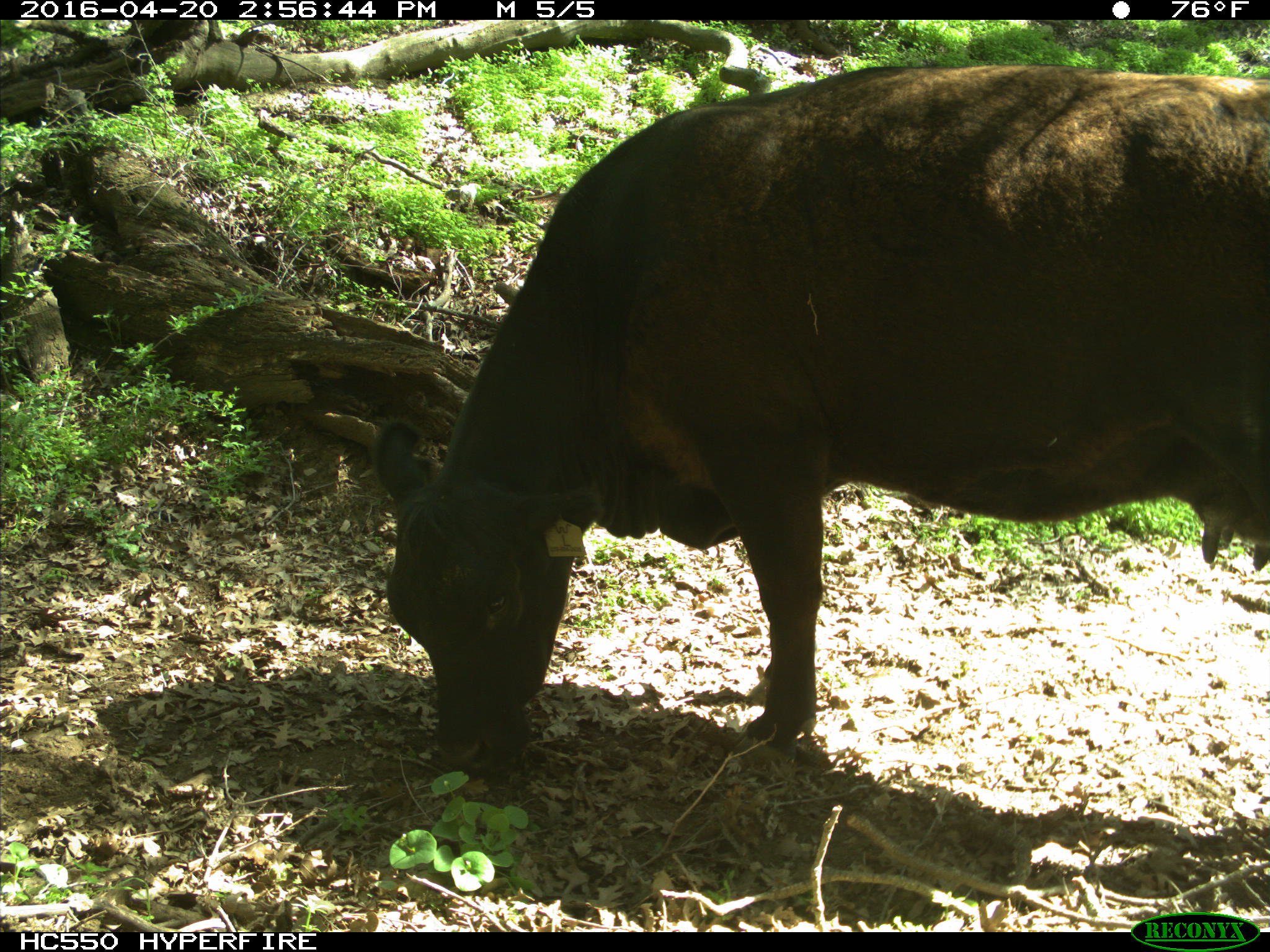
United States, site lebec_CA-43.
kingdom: Animalia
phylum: Chordata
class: Mammalia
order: Artiodactyla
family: Bovidae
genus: Bos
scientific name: Bos taurus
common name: domestic cow